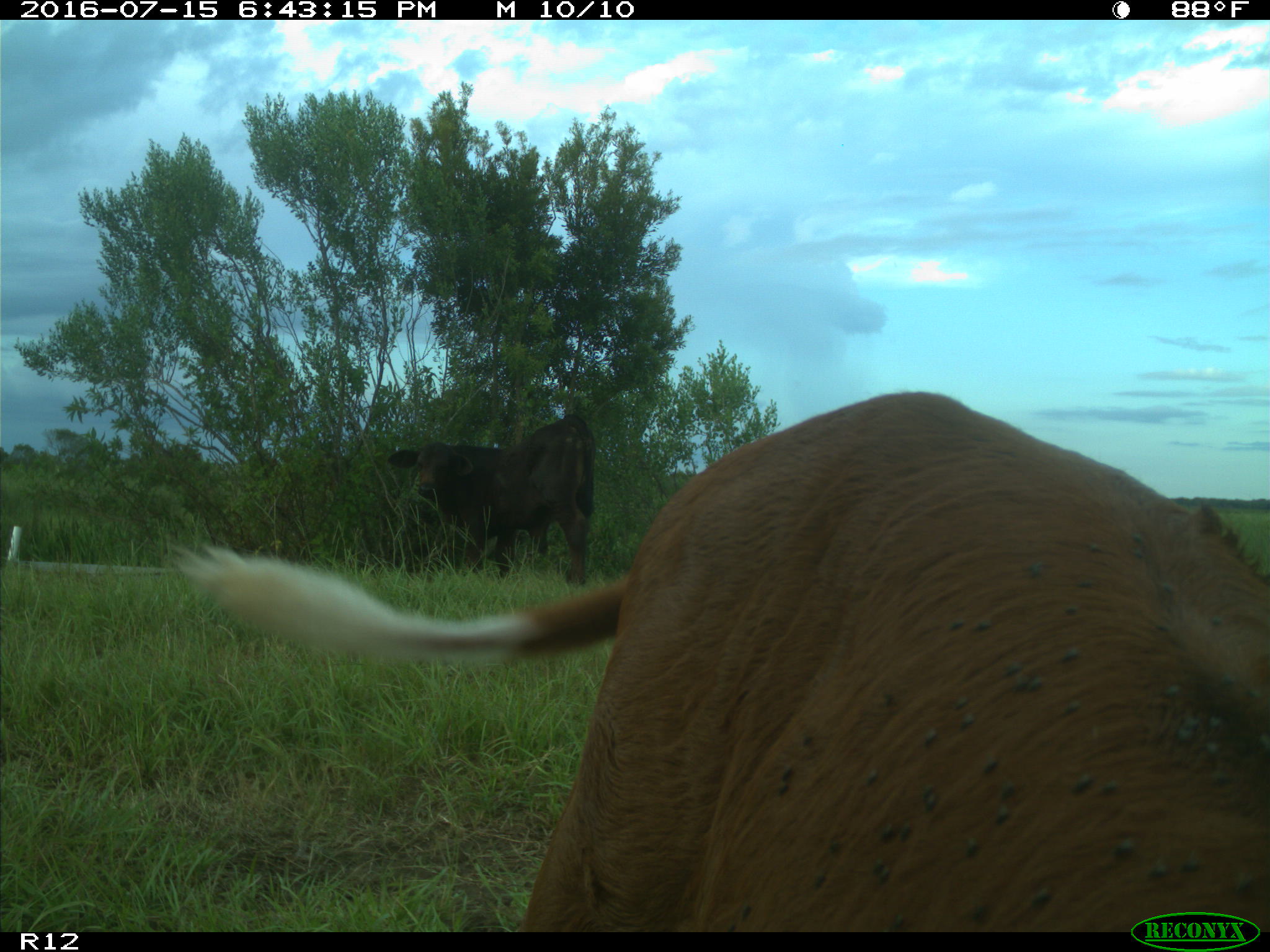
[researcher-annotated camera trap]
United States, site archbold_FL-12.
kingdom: Animalia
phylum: Chordata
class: Mammalia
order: Artiodactyla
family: Bovidae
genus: Bos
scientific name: Bos taurus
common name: domestic cow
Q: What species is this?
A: Bos taurus (domestic cow).